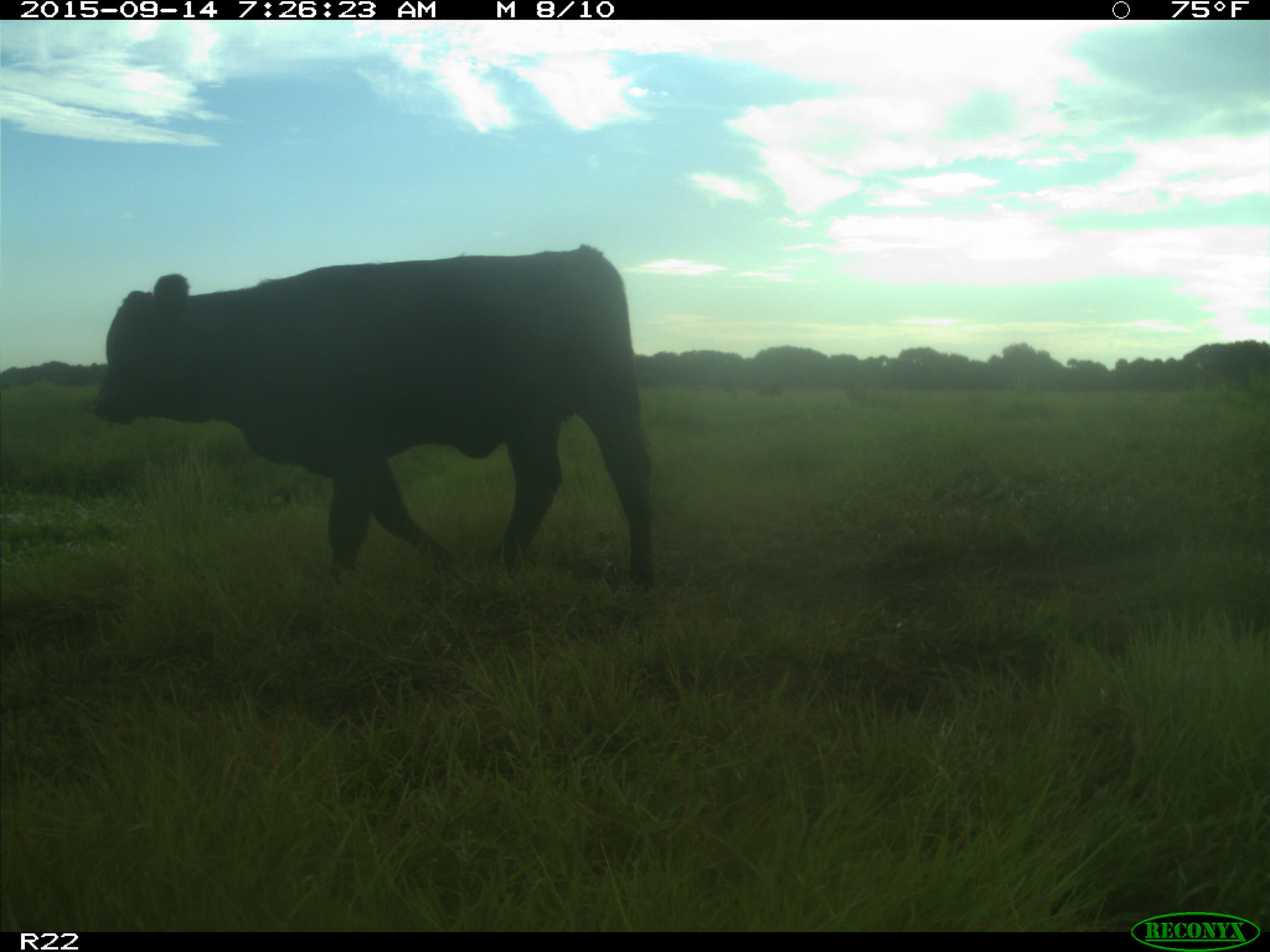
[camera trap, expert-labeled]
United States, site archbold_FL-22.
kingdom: Animalia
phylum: Chordata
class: Mammalia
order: Artiodactyla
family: Bovidae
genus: Bos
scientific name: Bos taurus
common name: domestic cow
Bos taurus (domestic cow).